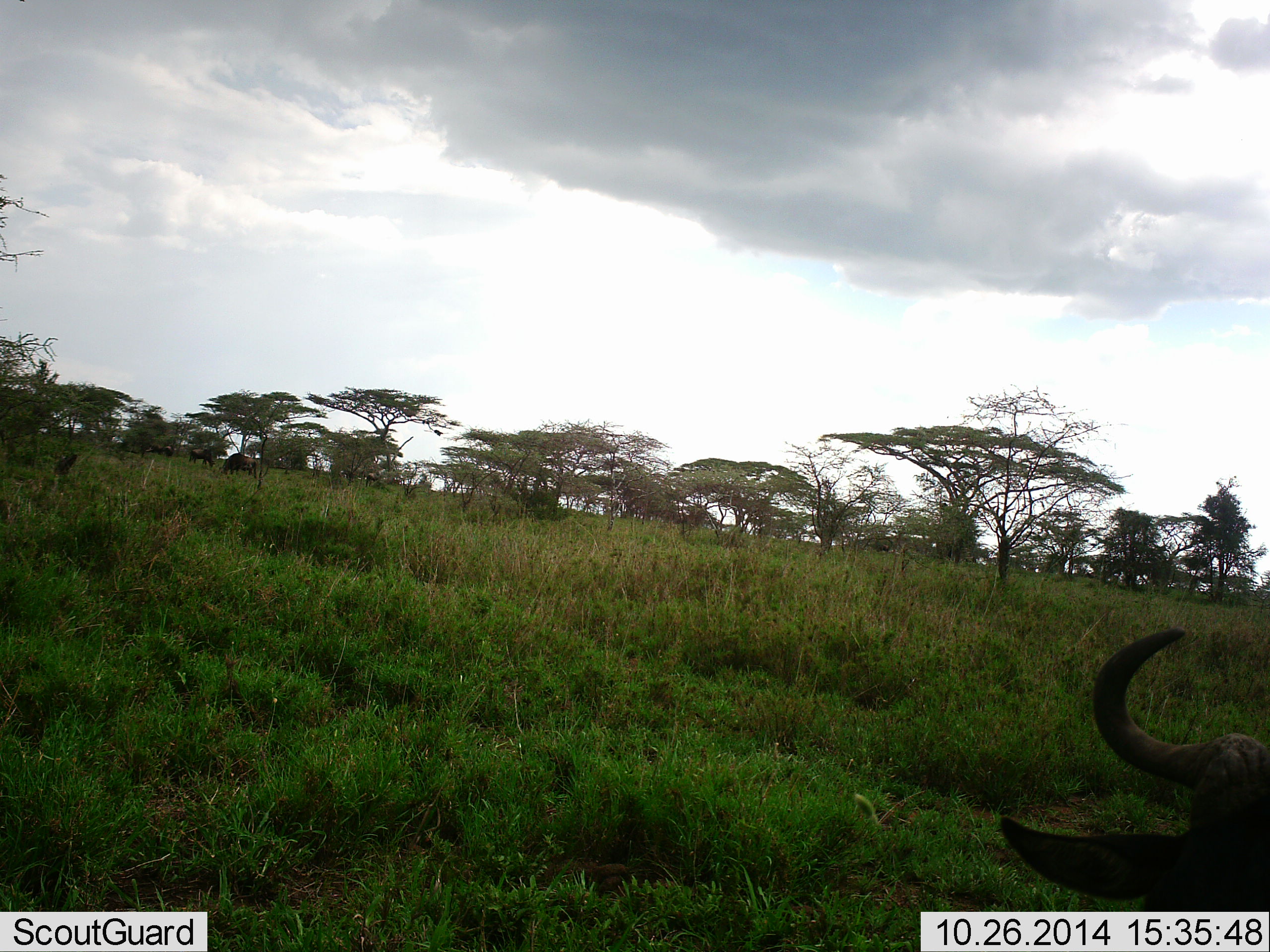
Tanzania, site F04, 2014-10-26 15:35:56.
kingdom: Animalia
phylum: Chordata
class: Mammalia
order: Artiodactyla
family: Bovidae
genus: Connochaetes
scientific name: Connochaetes taurinus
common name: blue wildebeest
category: wildebeest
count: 1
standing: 30%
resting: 70%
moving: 0%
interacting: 0%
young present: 0%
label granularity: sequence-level